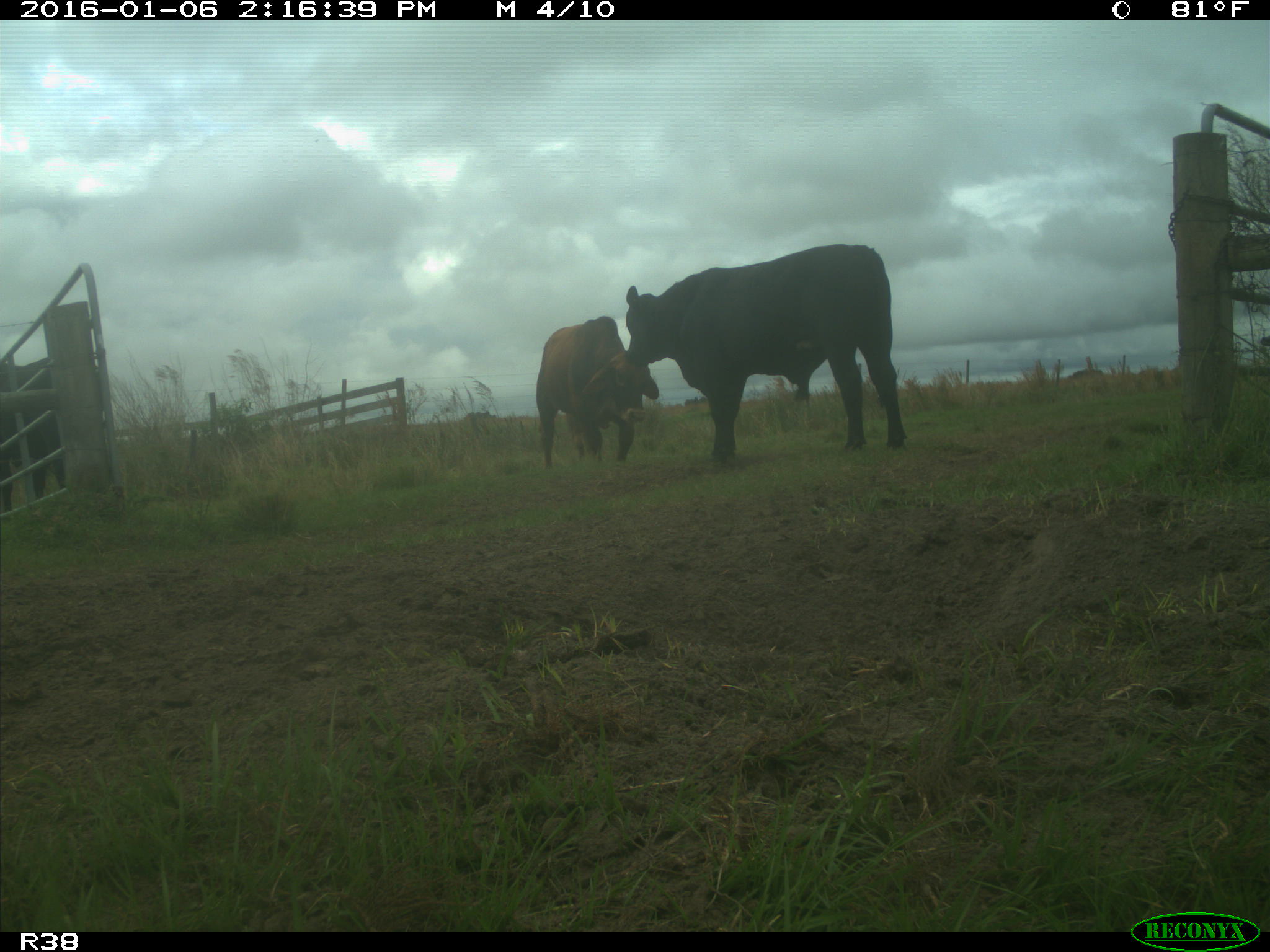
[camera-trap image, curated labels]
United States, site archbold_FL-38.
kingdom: Animalia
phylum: Chordata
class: Mammalia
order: Artiodactyla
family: Bovidae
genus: Bos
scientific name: Bos taurus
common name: domestic cow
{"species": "Bos taurus (domestic cow)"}